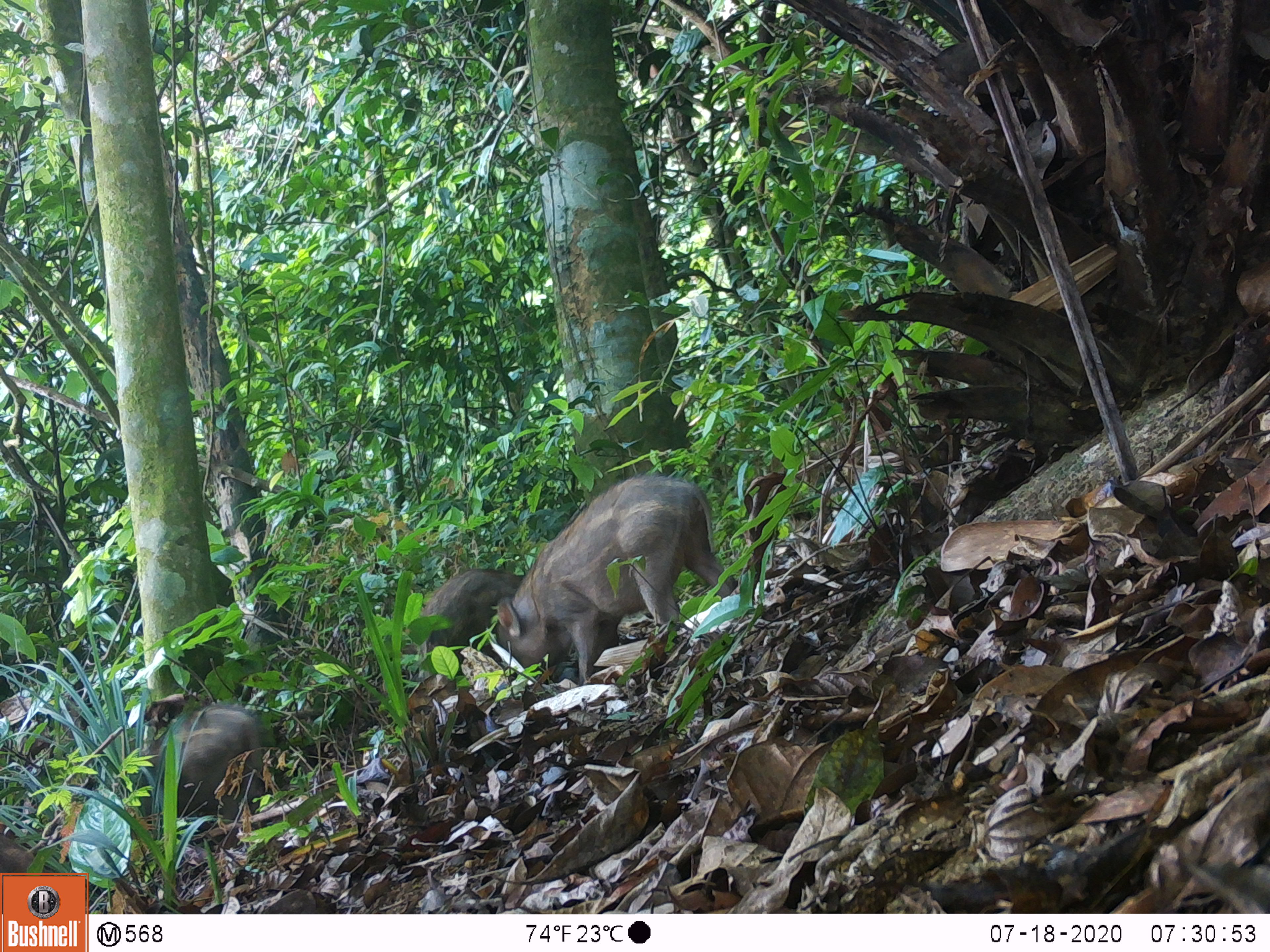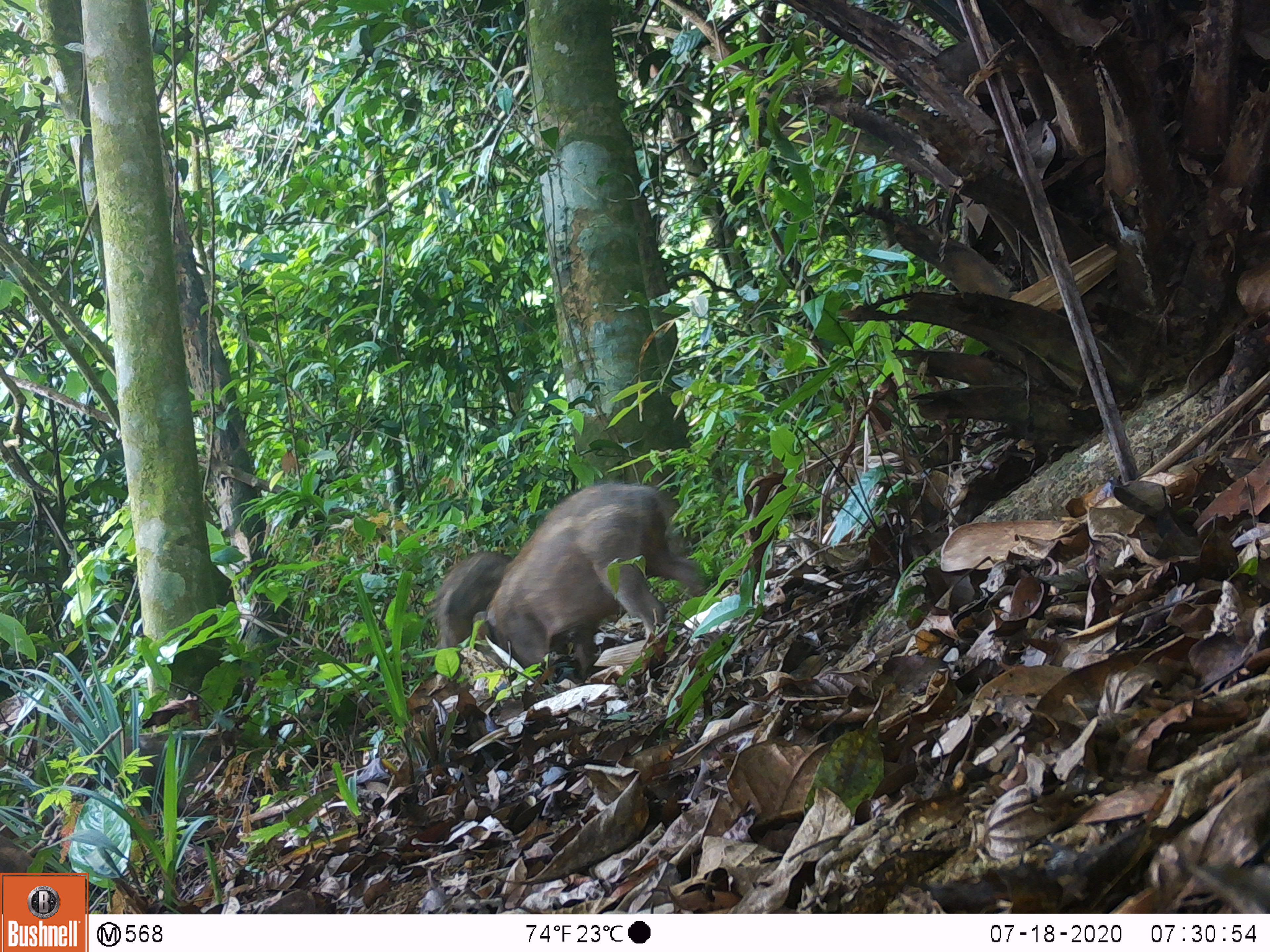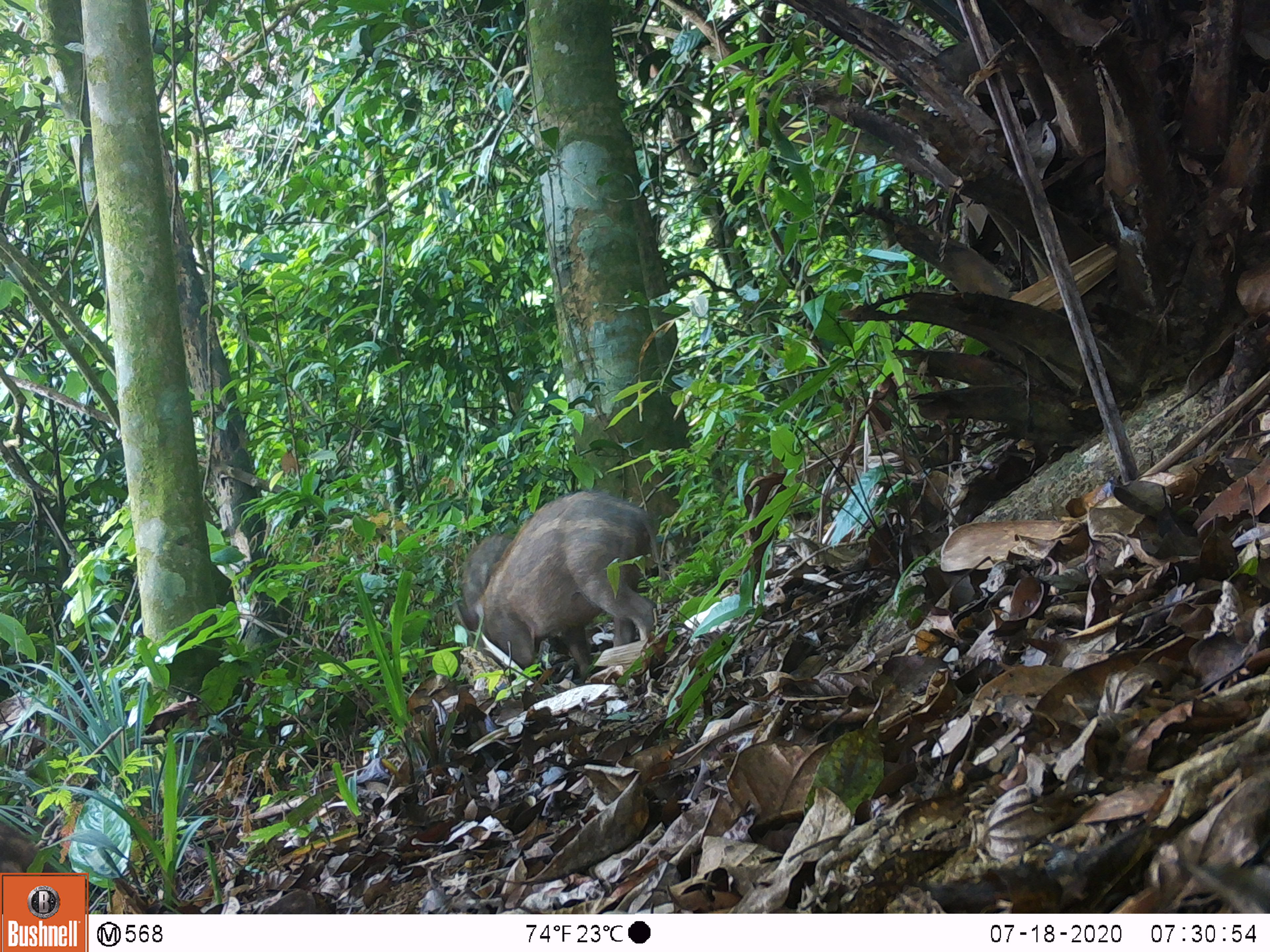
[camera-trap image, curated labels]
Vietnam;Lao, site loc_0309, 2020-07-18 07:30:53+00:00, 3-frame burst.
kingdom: Animalia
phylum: Chordata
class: Mammalia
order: Artiodactyla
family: Suidae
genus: Sus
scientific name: Sus scrofa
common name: eurasian wild pig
Eurasian wild pig (Sus scrofa). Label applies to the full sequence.